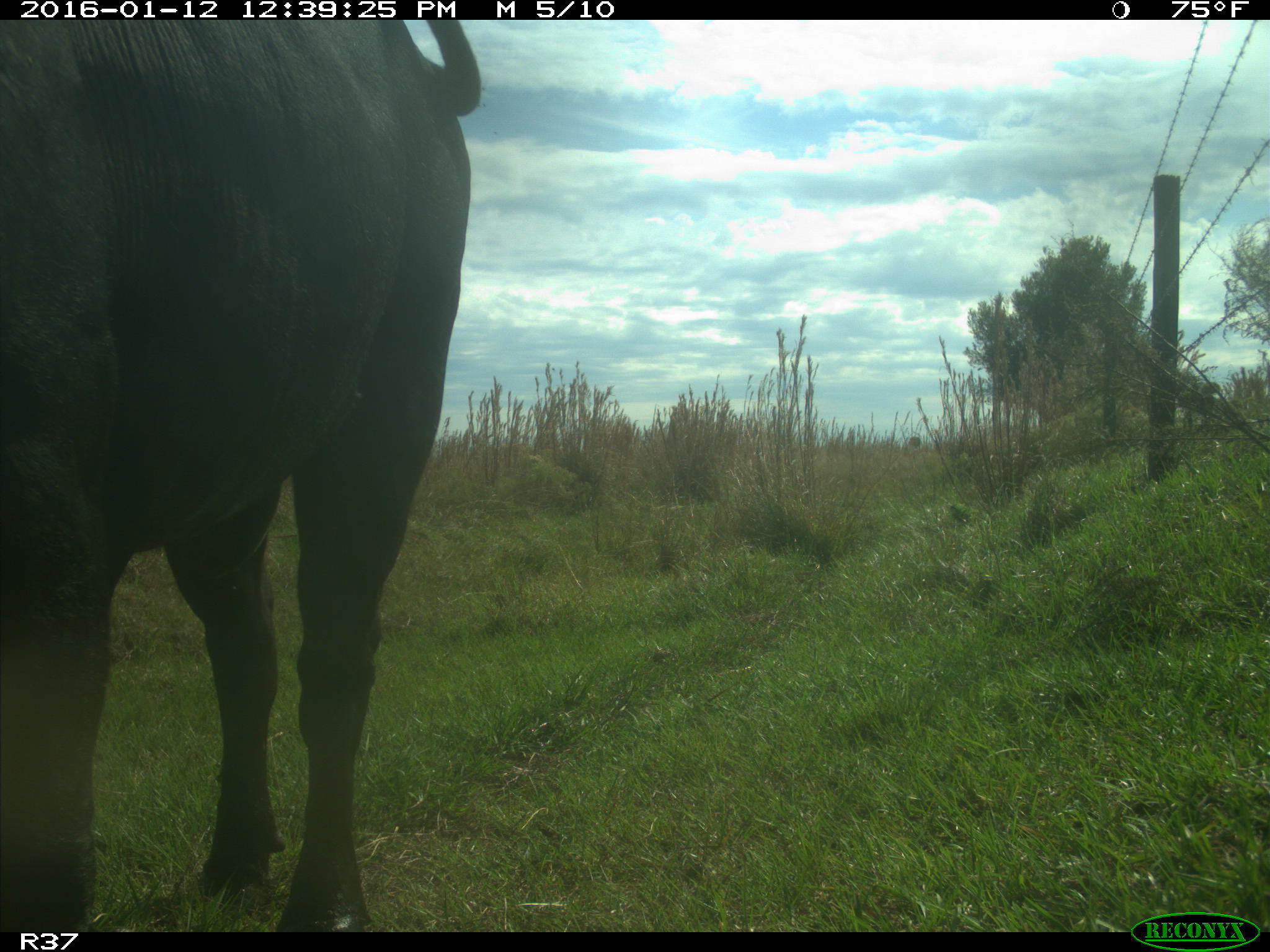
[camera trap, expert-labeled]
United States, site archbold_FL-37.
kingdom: Animalia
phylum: Chordata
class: Mammalia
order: Artiodactyla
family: Bovidae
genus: Bos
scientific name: Bos taurus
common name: domestic cow